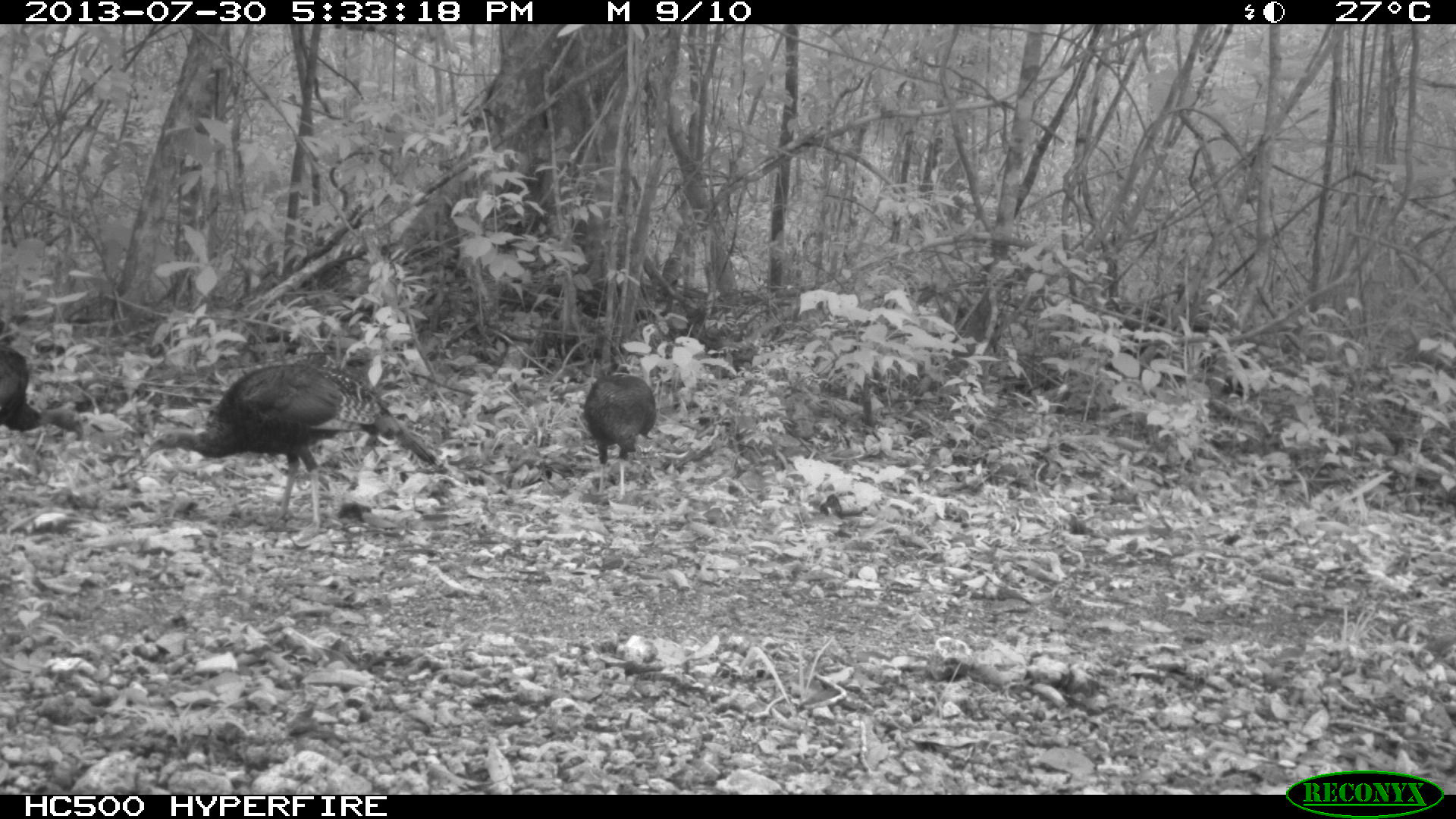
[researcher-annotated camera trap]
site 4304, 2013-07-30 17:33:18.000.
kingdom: Animalia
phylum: Chordata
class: Aves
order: Galliformes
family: Phasianidae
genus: Meleagris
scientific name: Meleagris ocellata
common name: ocellated turkey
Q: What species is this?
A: Meleagris ocellata (ocellated turkey).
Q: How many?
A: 4.